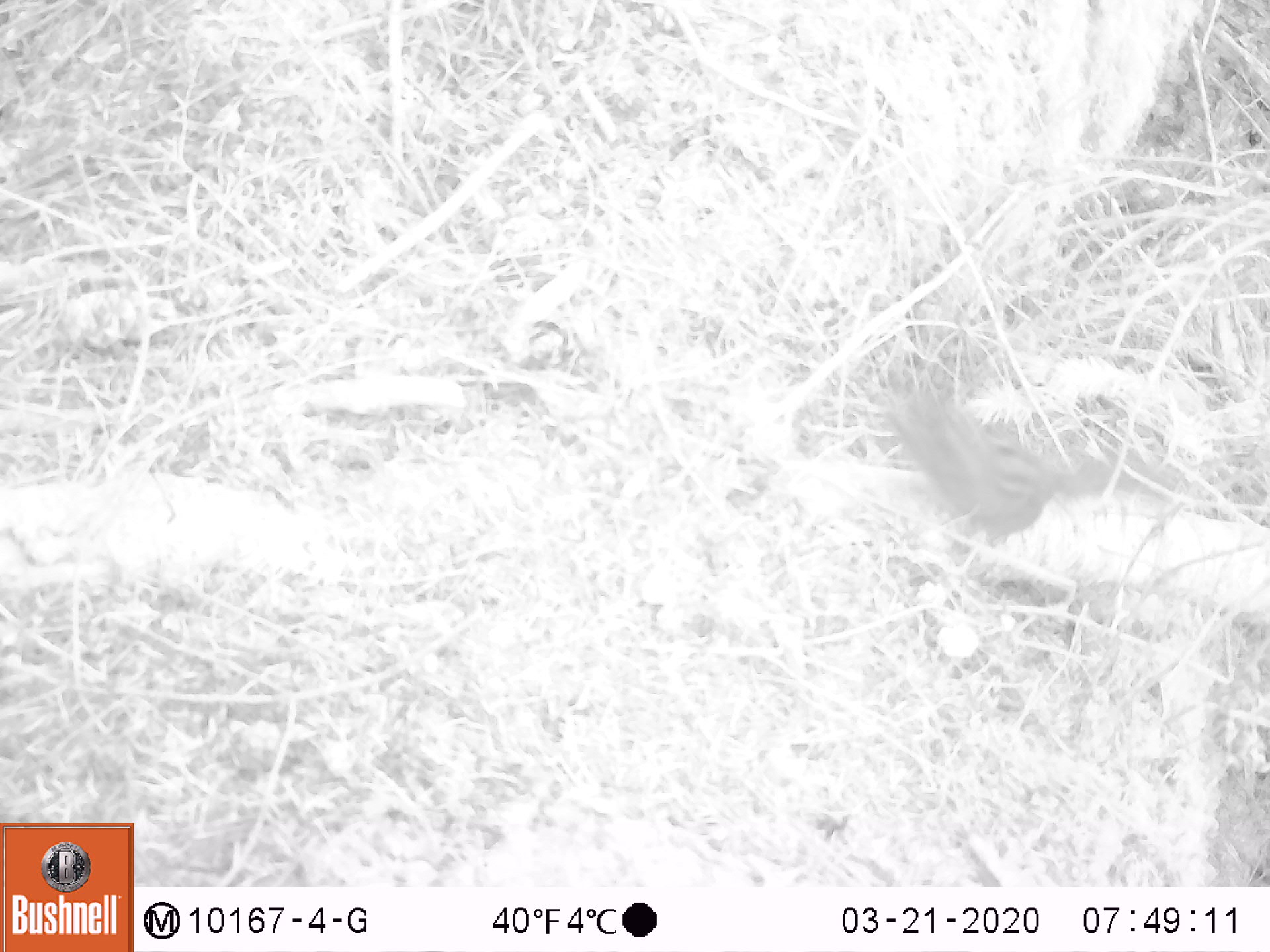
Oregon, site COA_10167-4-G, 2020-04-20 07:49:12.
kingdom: Animalia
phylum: Chordata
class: Mammalia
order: Rodentia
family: Sciuridae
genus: Neotamias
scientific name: Neotamias townsendii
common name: townsend's chipmunk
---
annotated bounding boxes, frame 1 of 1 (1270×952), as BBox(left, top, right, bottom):
townsend's chipmunk: BBox(878, 375, 1189, 547)